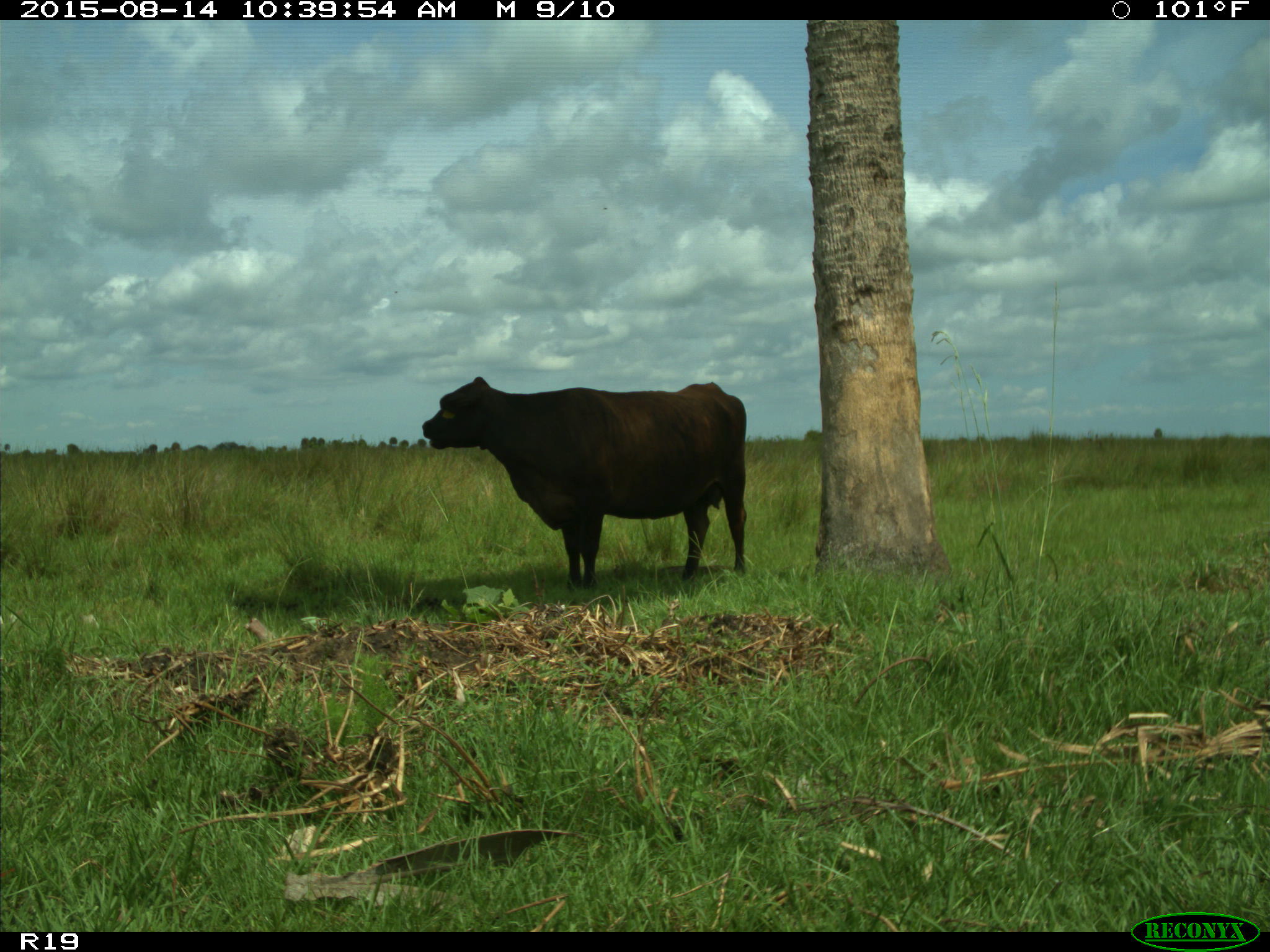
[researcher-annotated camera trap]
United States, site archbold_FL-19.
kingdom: Animalia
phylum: Chordata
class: Mammalia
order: Artiodactyla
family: Bovidae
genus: Bos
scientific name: Bos taurus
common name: domestic cow